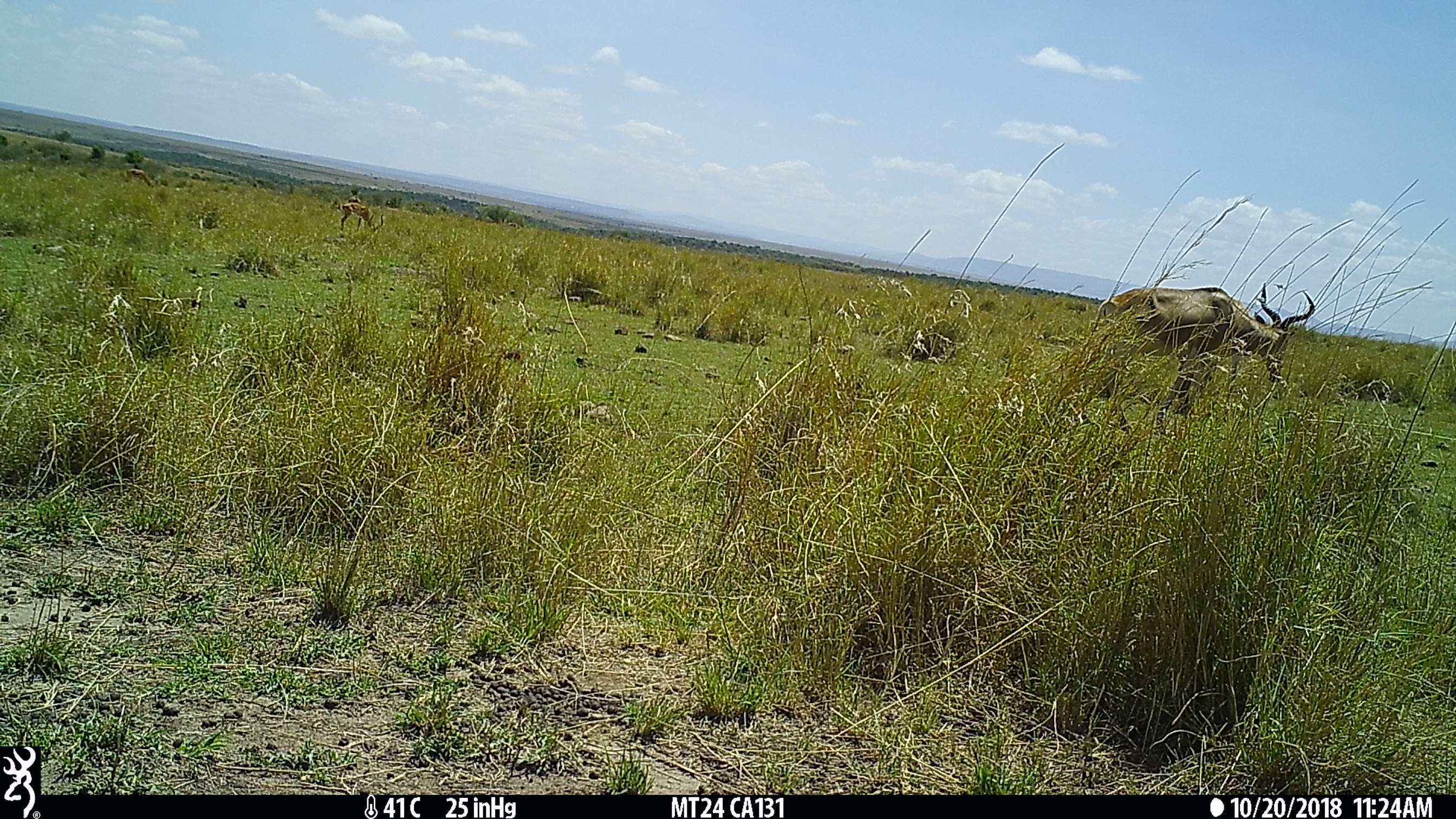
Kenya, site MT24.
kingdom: Animalia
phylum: Chordata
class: Mammalia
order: Artiodactyla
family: Bovidae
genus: Aepyceros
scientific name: Aepyceros melampus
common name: impala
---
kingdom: Animalia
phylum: Chordata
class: Mammalia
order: Artiodactyla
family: Bovidae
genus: Alcelaphus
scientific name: Alcelaphus buselaphus cokii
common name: coke's hartebeest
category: hartebeest cokes